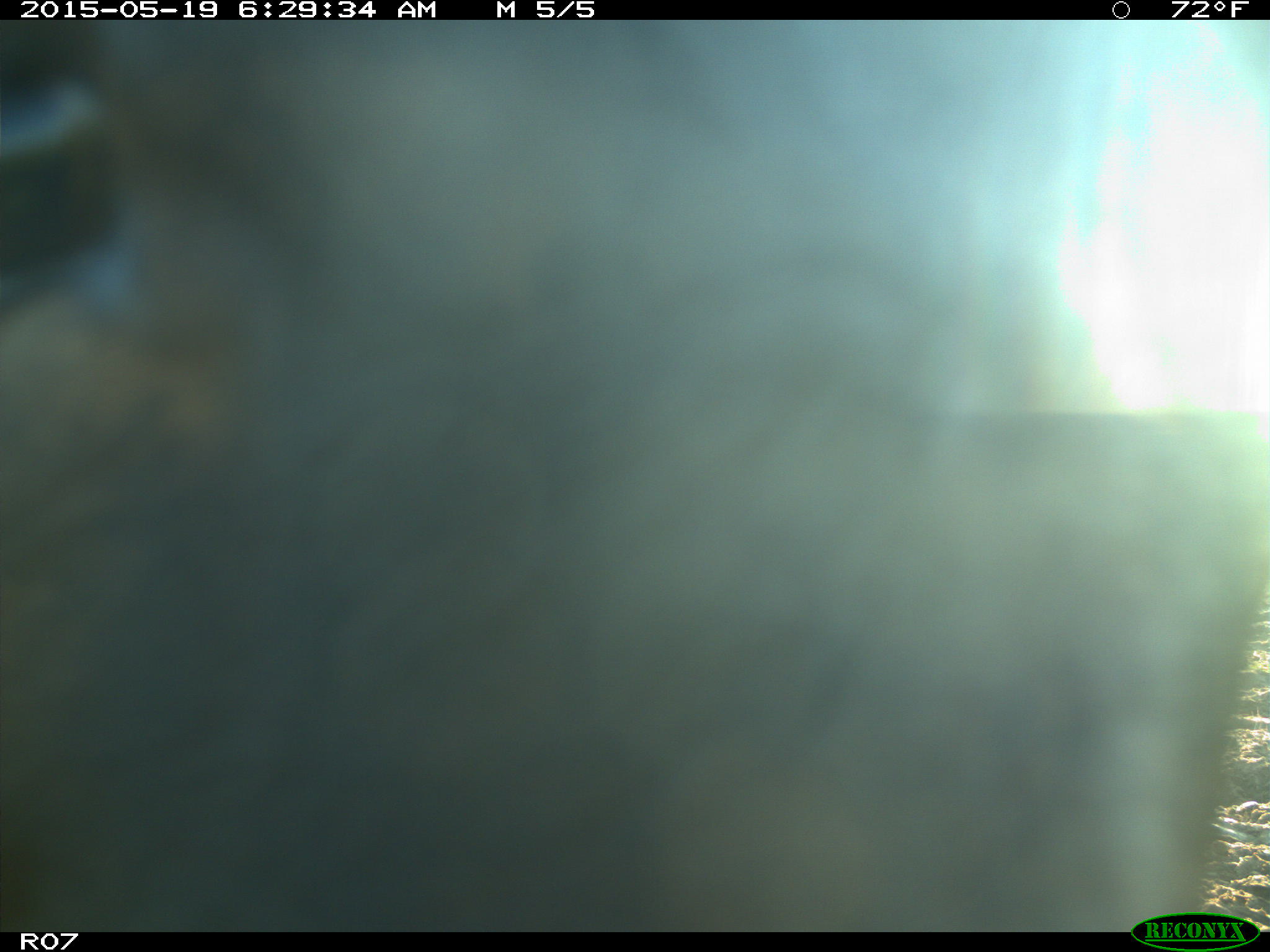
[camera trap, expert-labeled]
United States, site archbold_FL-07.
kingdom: Animalia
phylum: Chordata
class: Mammalia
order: Artiodactyla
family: Bovidae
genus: Bos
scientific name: Bos taurus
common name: domestic cow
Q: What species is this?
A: Bos taurus (domestic cow).